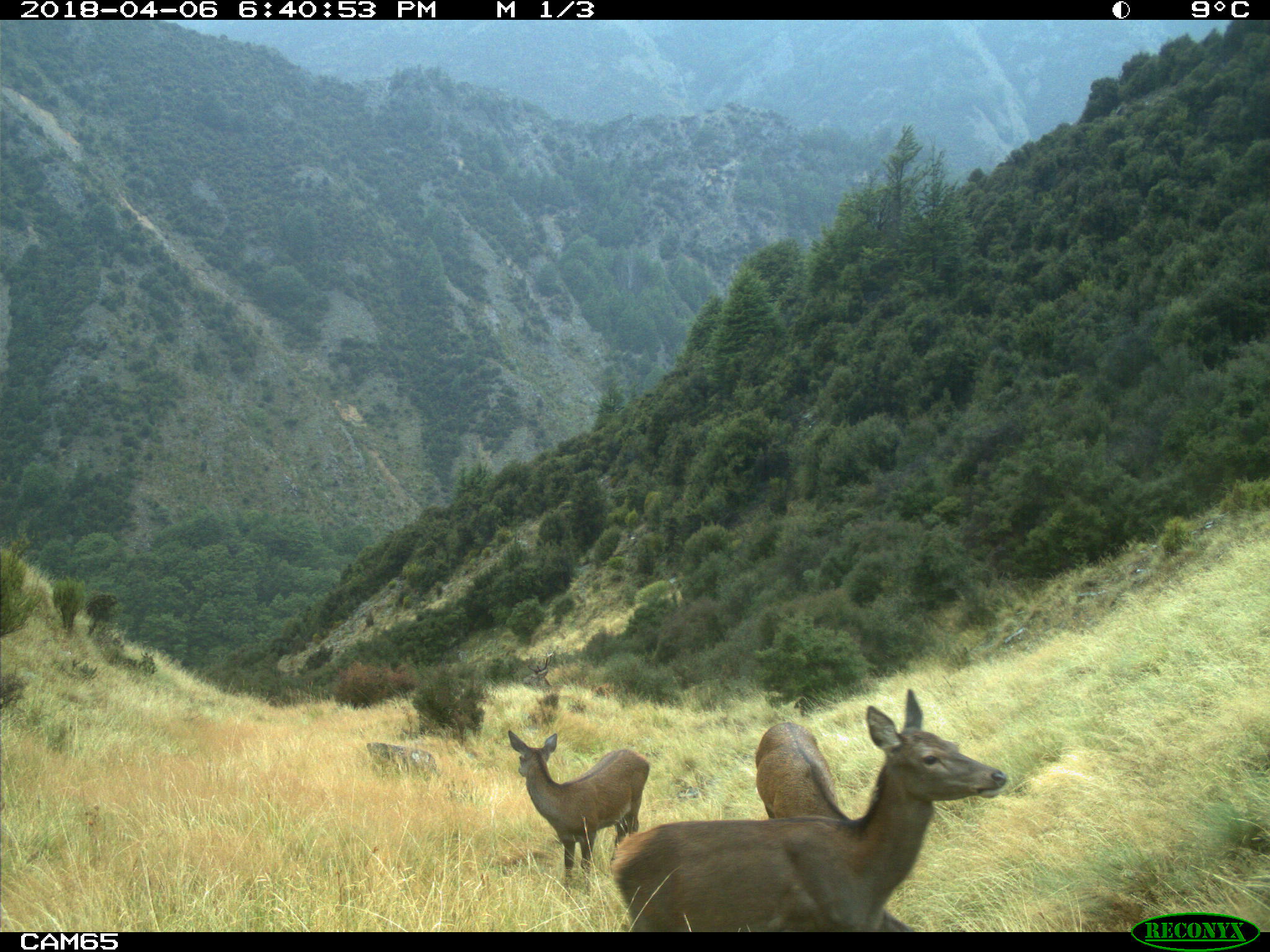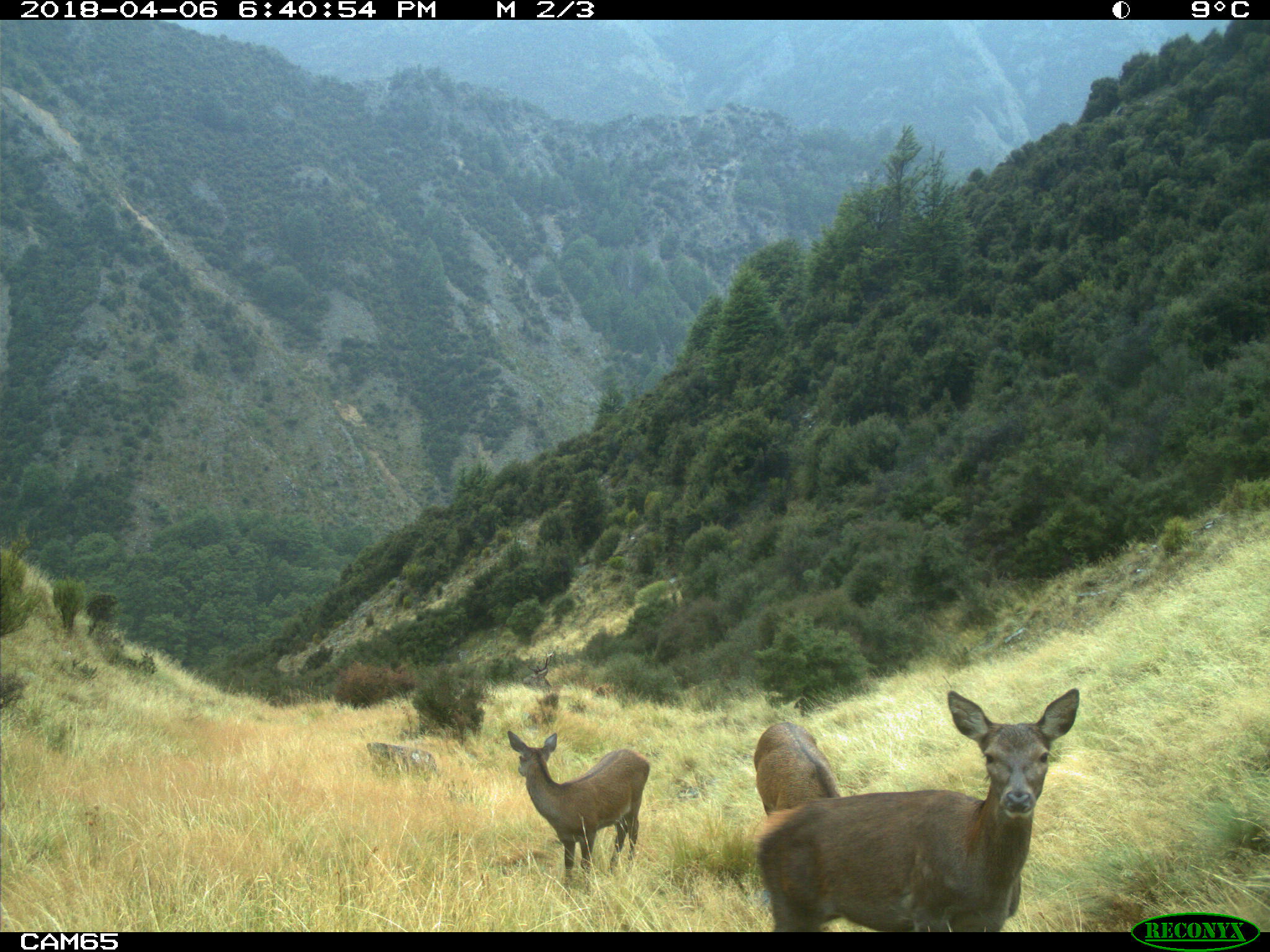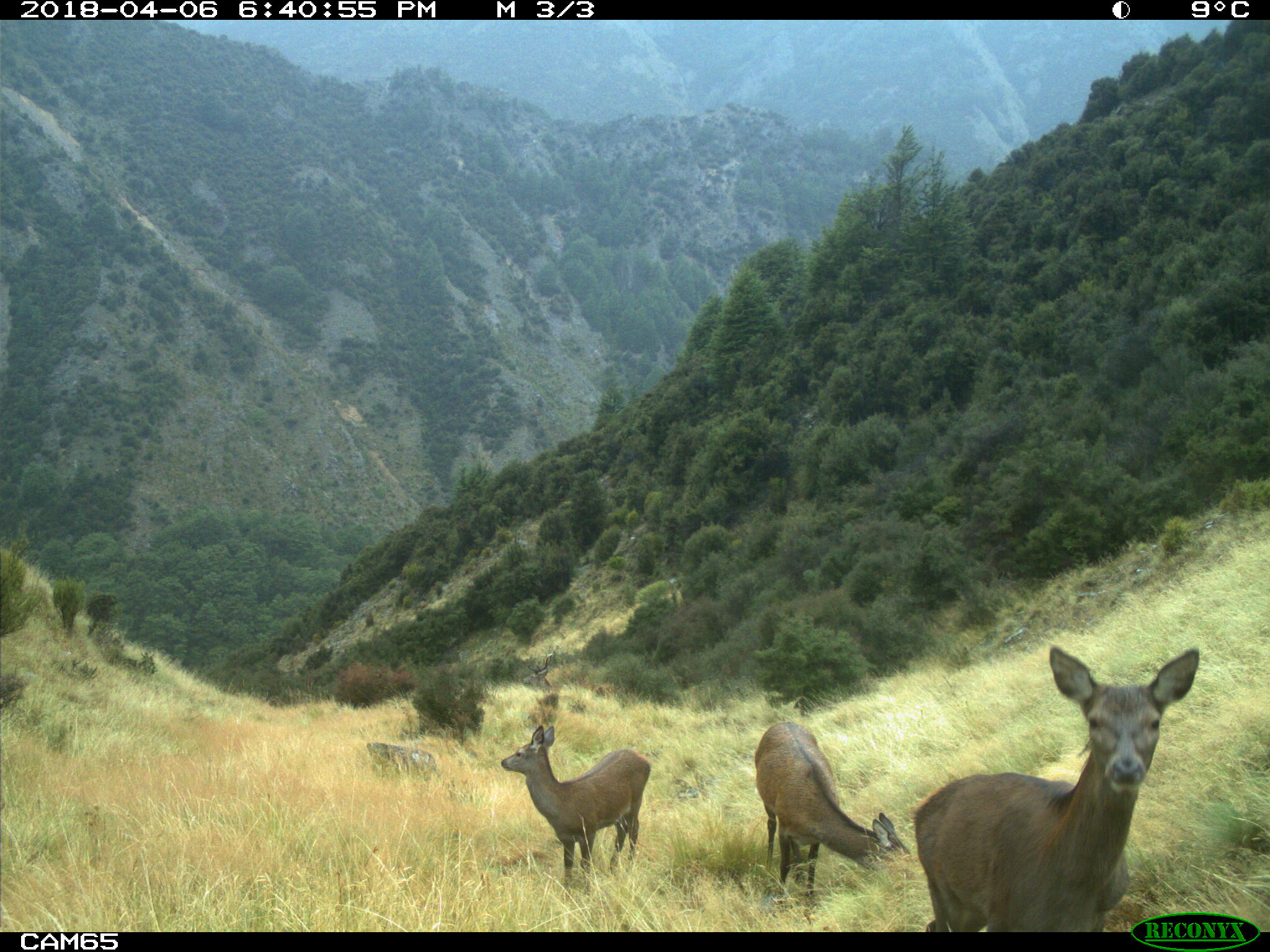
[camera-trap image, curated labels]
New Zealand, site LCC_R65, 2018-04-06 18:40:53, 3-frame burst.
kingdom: Animalia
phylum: Chordata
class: Mammalia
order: Artiodactyla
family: Cervidae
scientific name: Cervidae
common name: deer